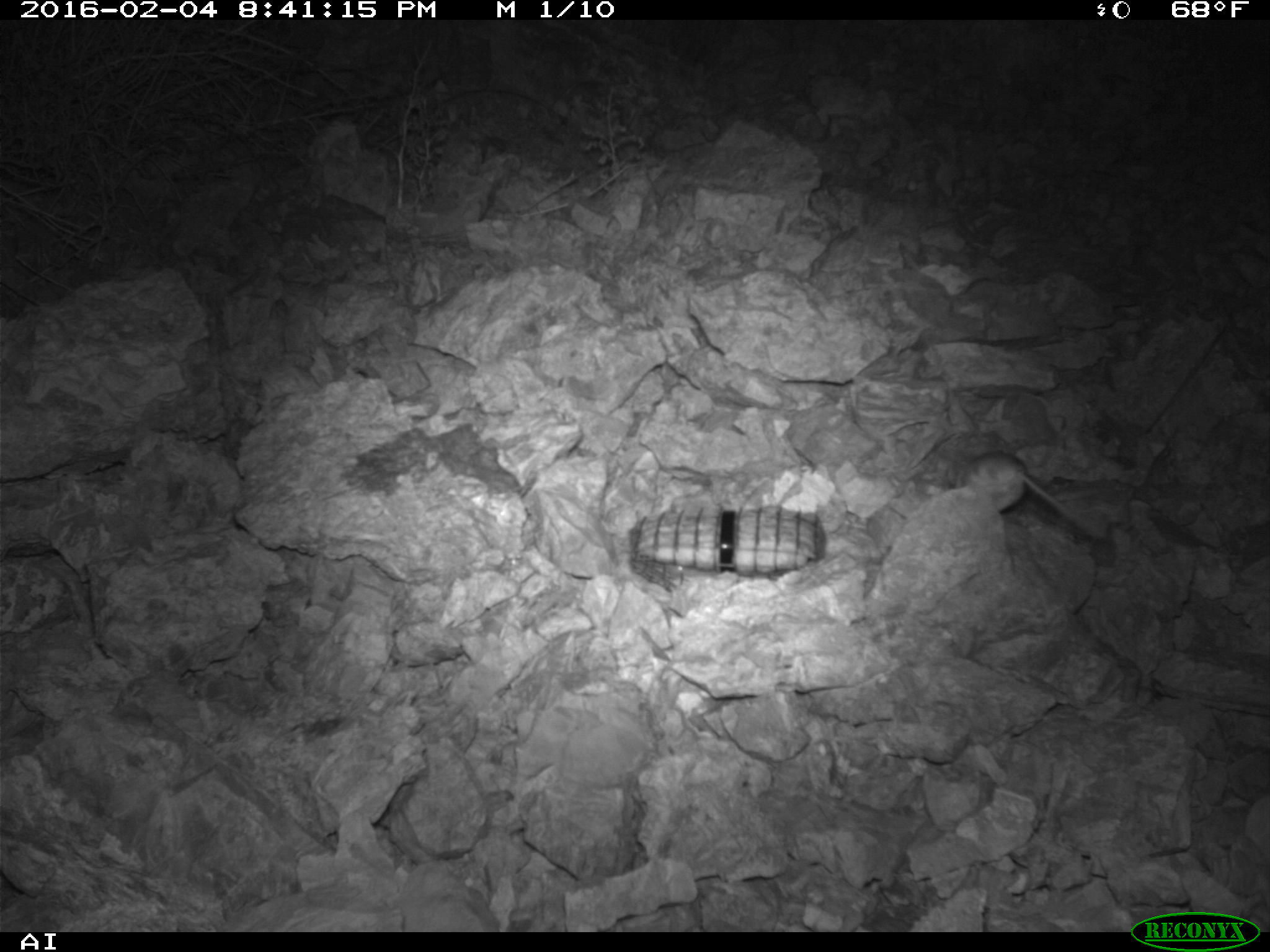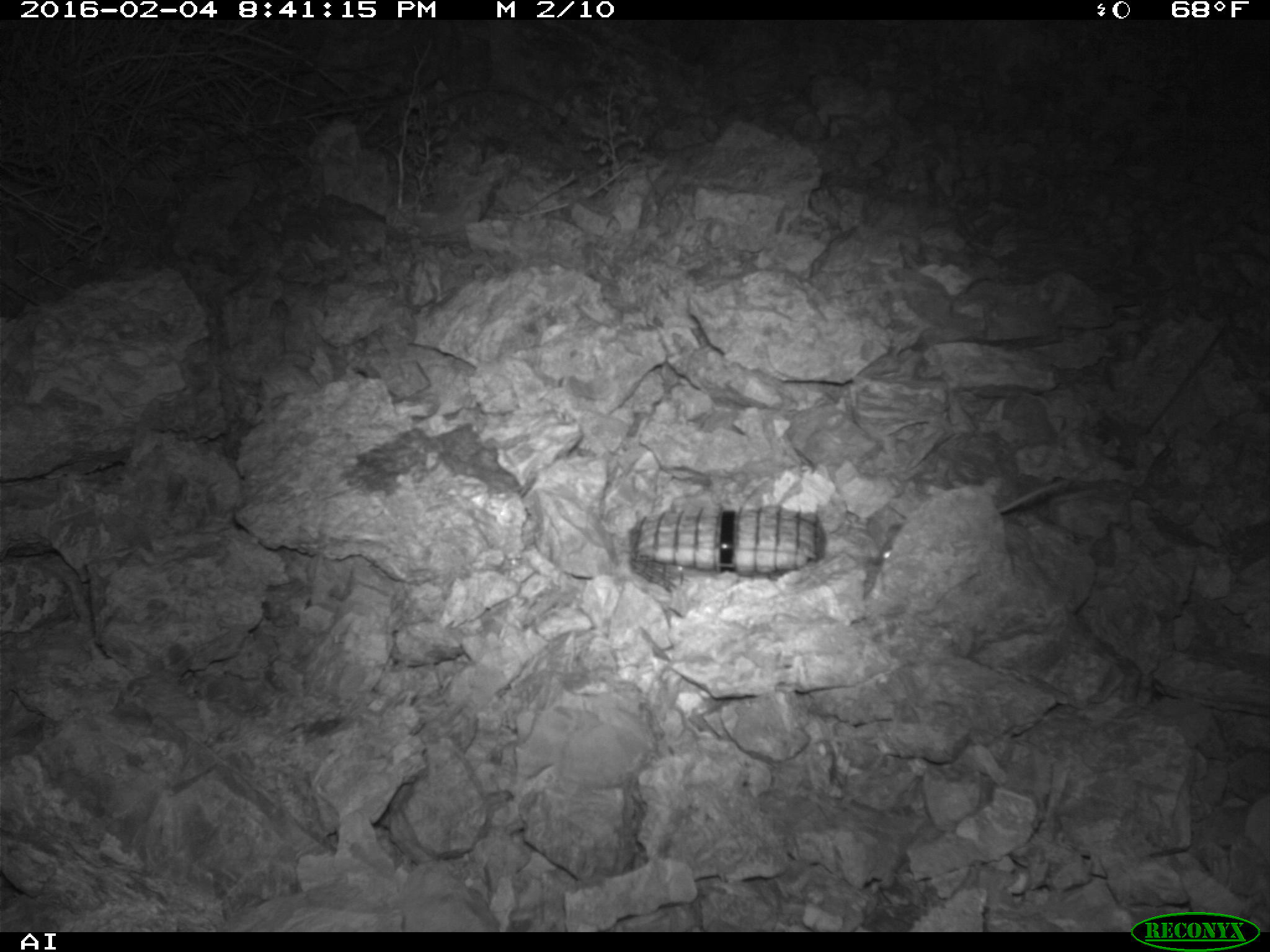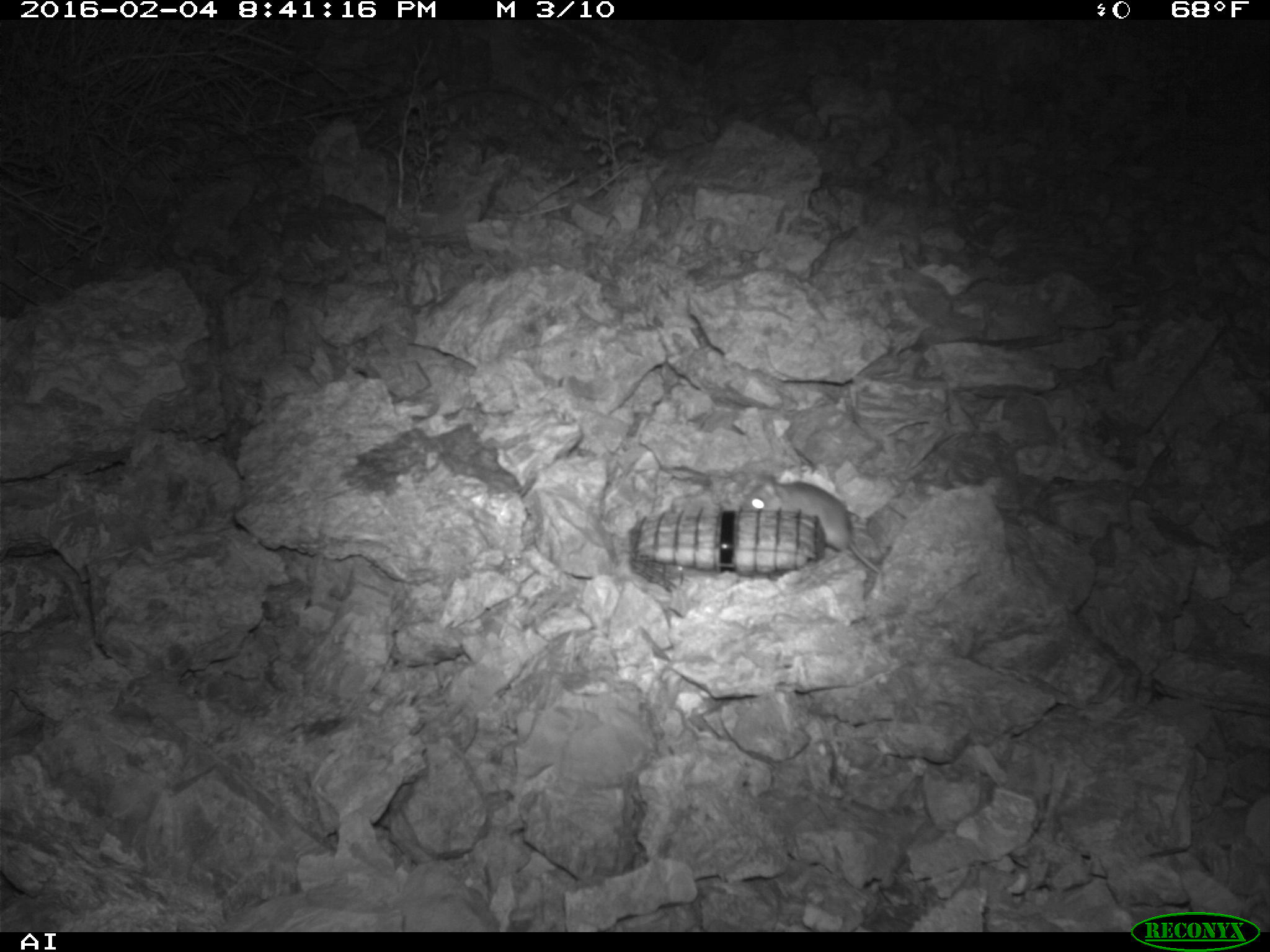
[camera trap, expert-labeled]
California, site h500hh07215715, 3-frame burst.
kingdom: Animalia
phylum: Chordata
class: Mammalia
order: Rodentia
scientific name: Rodentia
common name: rodent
Rodent (Rodentia).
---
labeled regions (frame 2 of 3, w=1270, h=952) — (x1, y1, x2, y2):
rodent: (876, 479, 1070, 566)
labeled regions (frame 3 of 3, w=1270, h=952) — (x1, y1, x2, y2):
rodent: (739, 475, 880, 574)